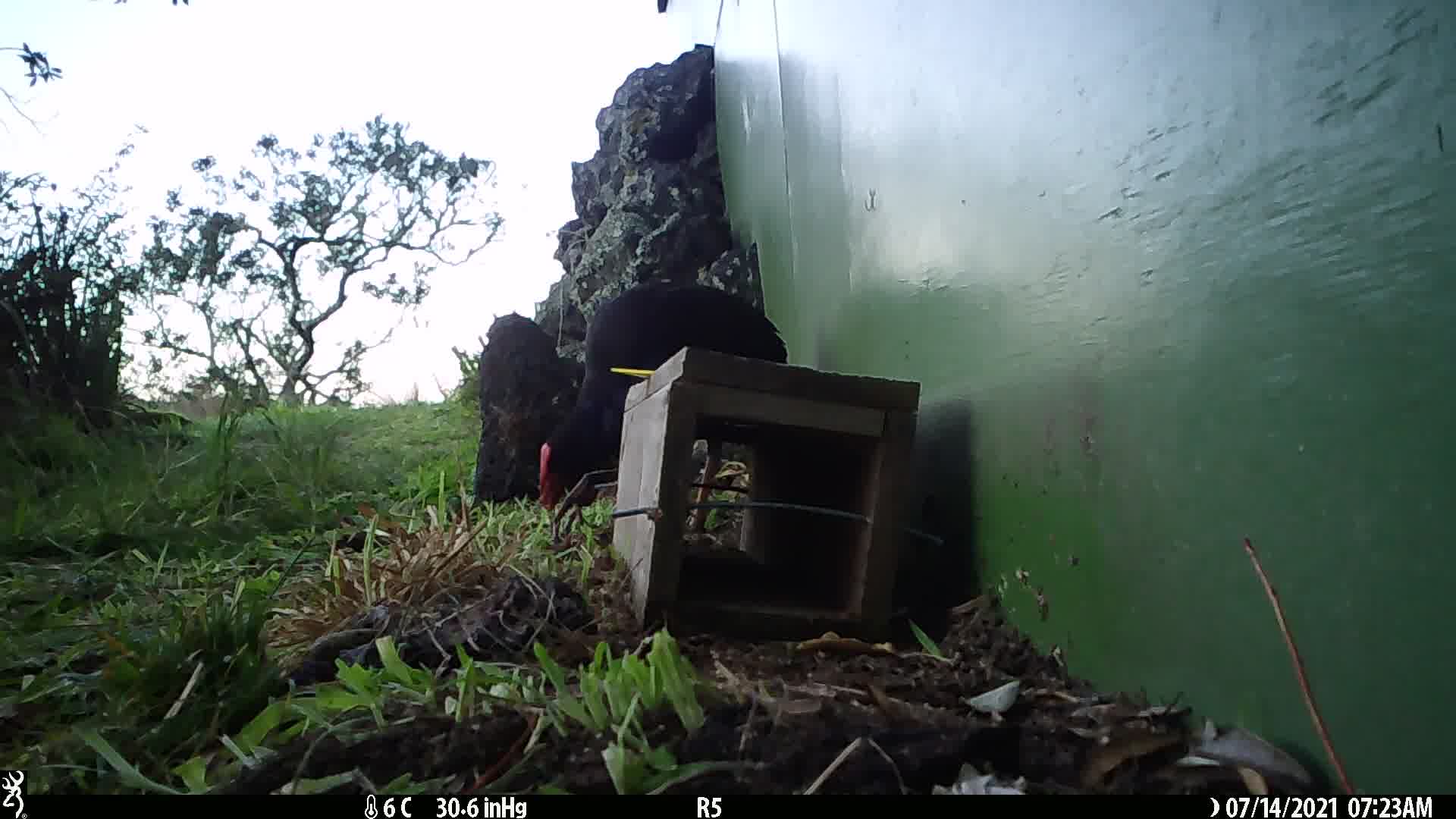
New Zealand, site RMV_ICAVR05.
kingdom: Animalia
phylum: Chordata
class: Aves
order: Gruiformes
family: Rallidae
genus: Porphyrio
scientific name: Porphyrio melanotus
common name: australasian swamphen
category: pukeko